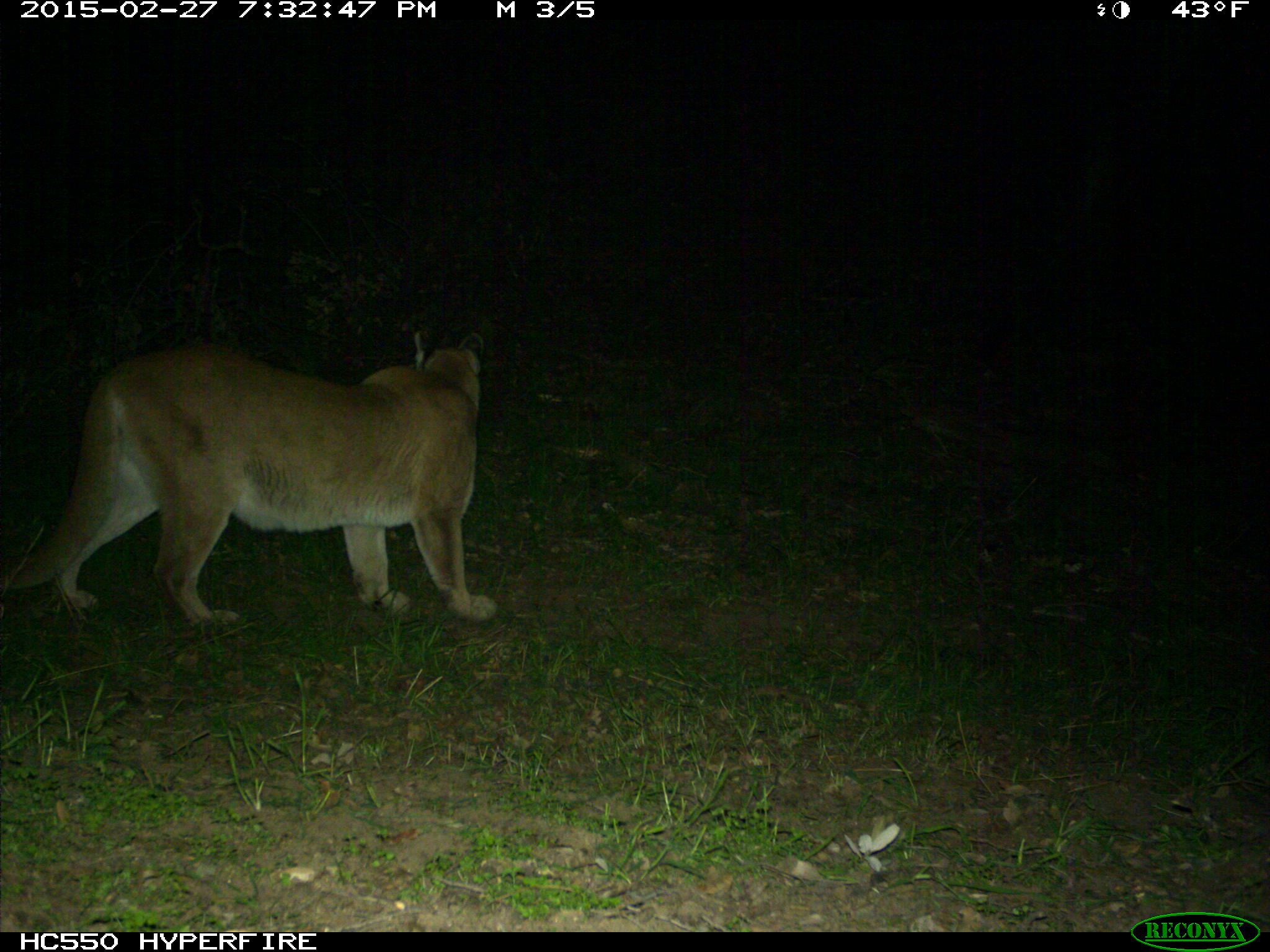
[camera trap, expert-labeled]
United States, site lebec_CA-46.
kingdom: Animalia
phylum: Chordata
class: Mammalia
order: Carnivora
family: Felidae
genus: Puma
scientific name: Puma concolor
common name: mountain lion